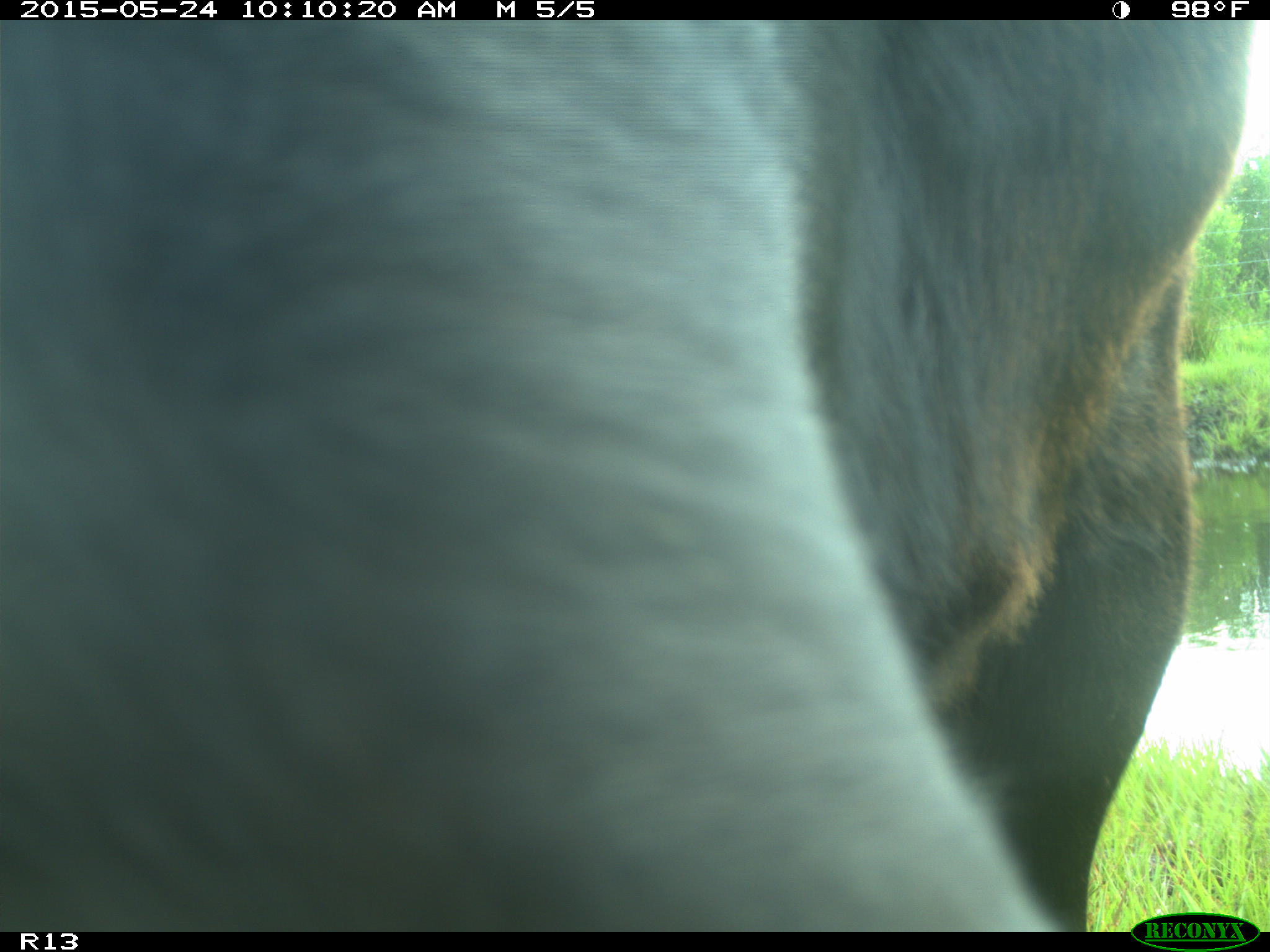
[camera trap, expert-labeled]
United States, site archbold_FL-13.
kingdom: Animalia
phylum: Chordata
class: Mammalia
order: Artiodactyla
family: Bovidae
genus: Bos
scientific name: Bos taurus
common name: domestic cow